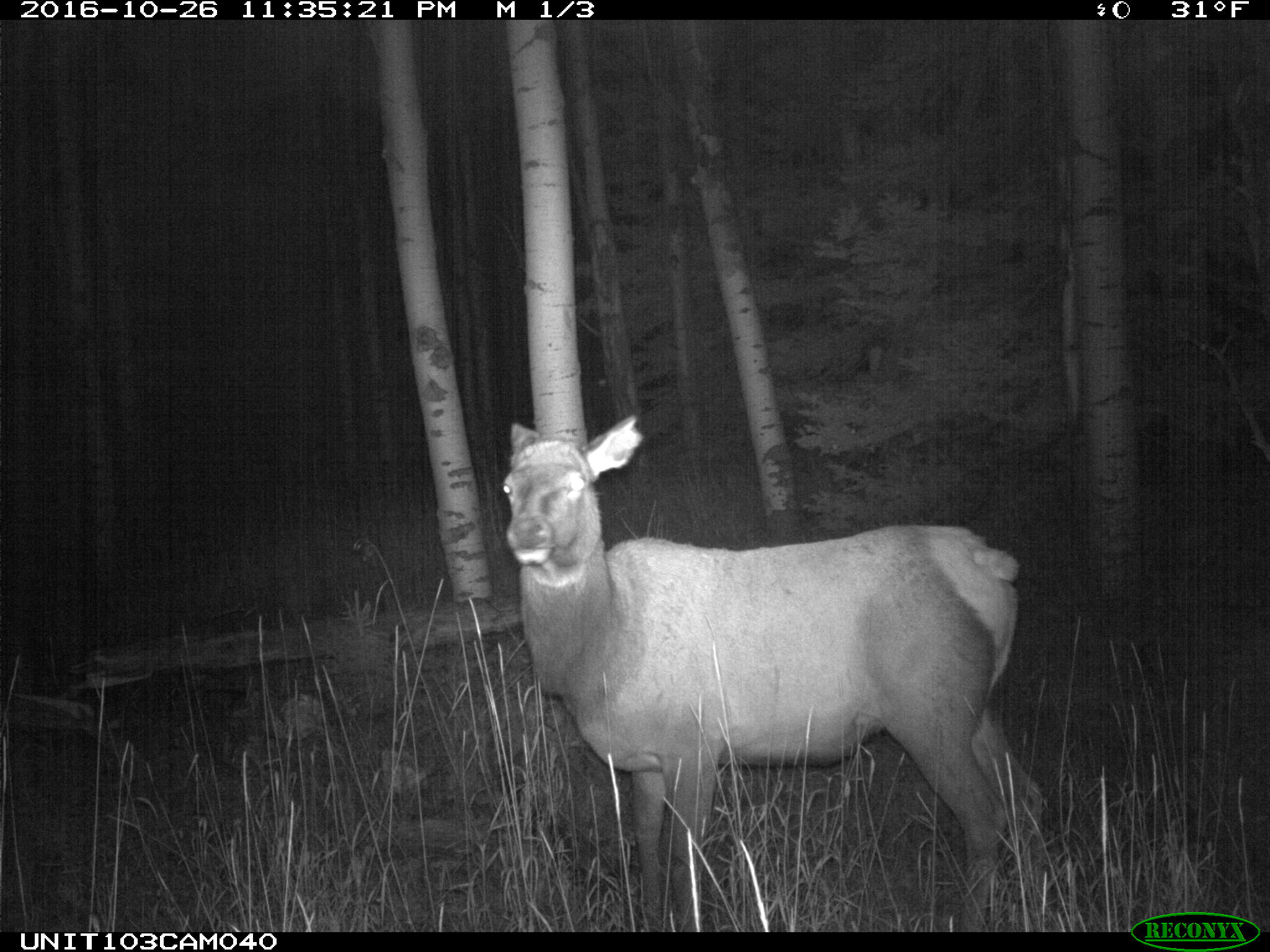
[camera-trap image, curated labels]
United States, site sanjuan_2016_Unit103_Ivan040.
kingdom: Animalia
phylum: Chordata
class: Mammalia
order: Artiodactyla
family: Cervidae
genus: Cervus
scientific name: Cervus elaphus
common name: red deer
Cervus elaphus (red deer).